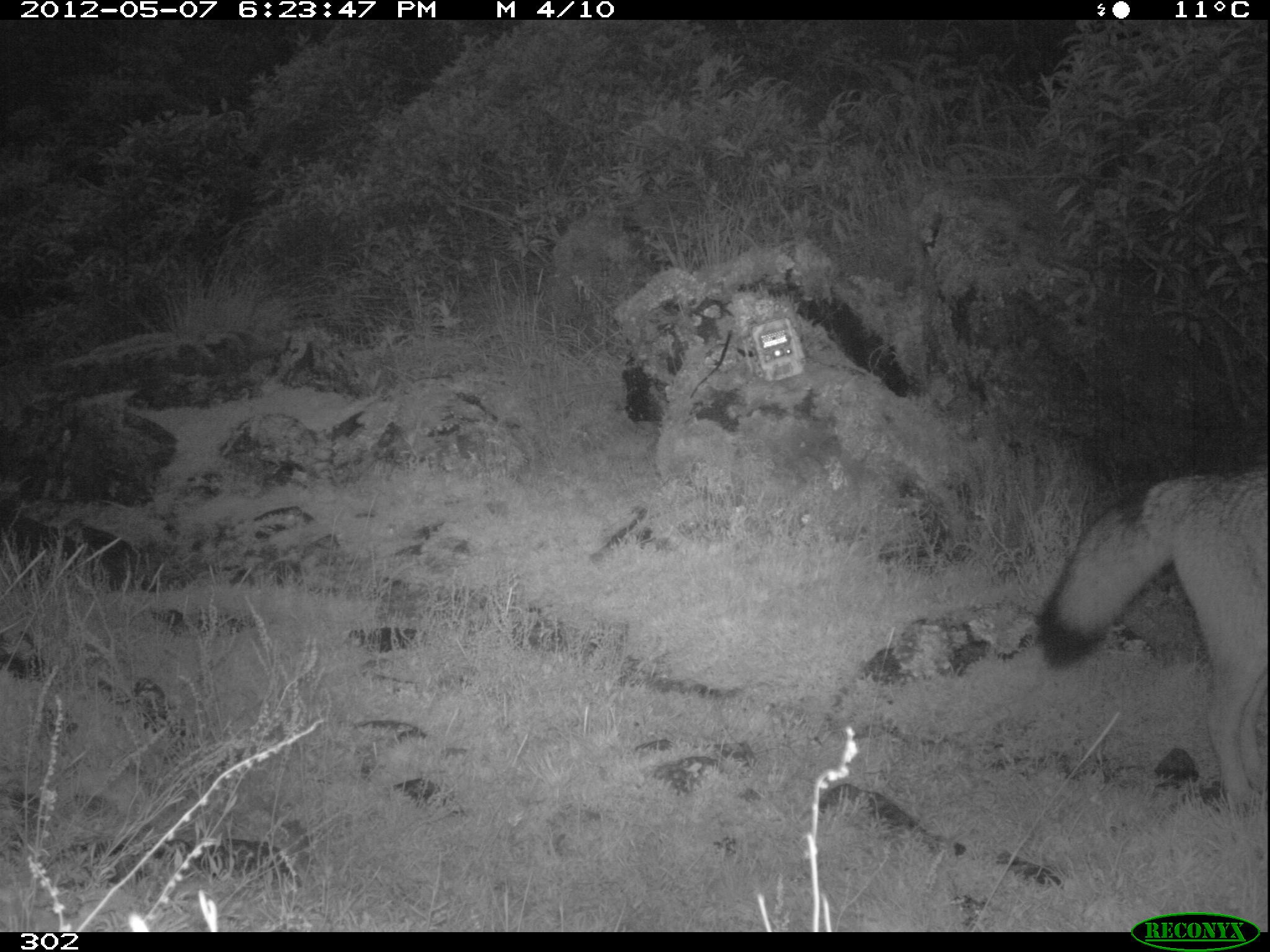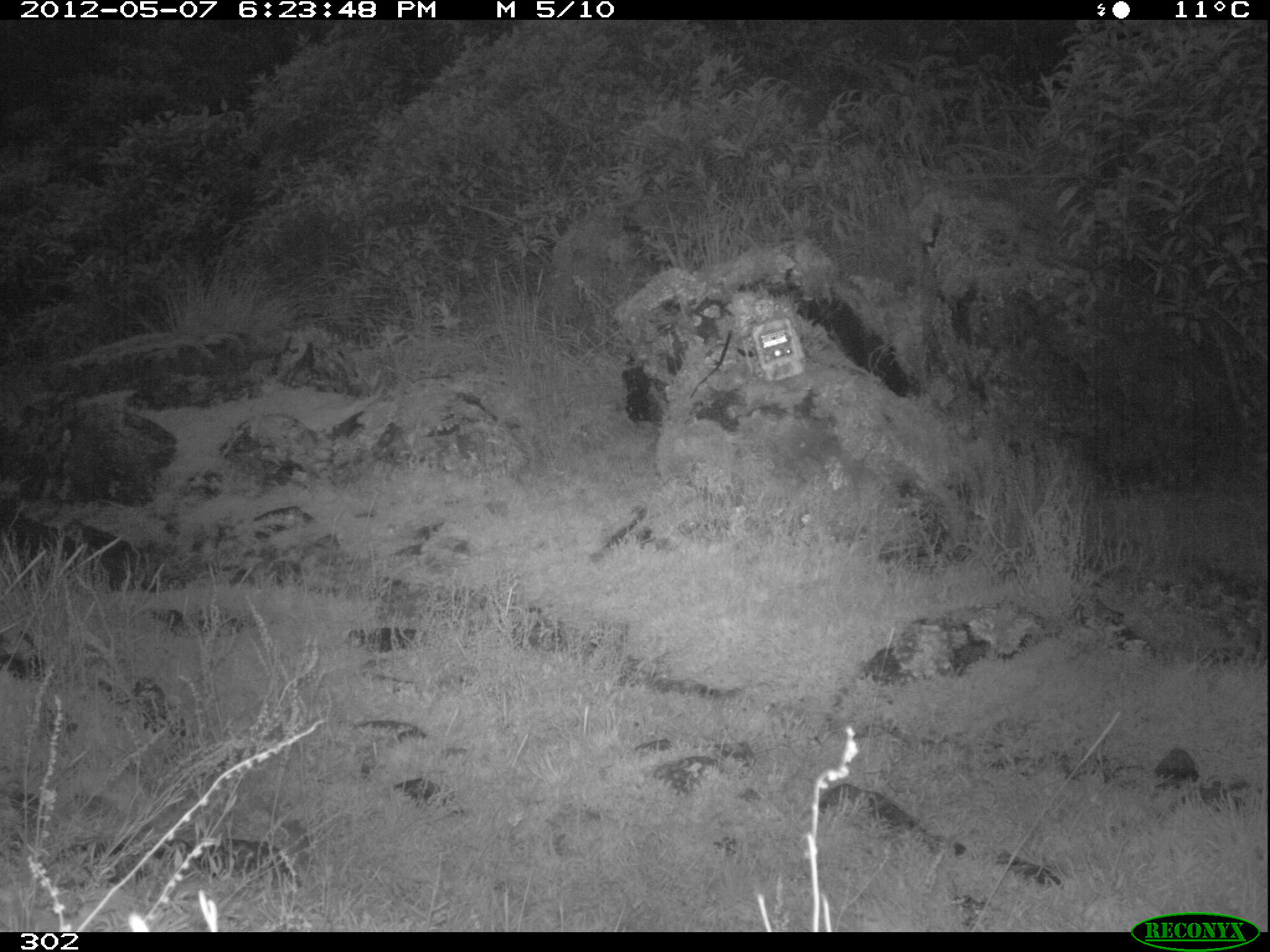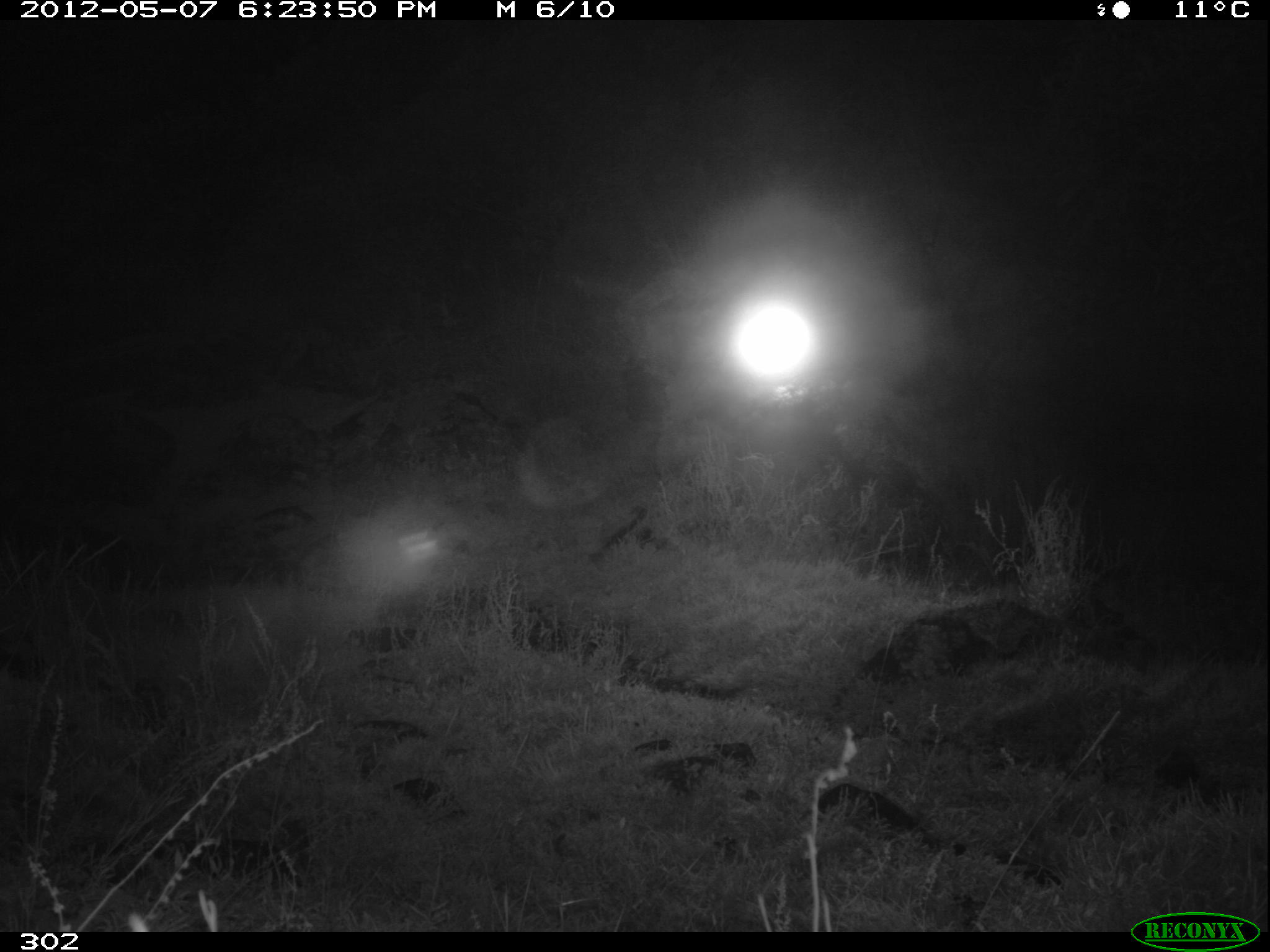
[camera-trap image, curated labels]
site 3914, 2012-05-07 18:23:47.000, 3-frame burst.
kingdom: Animalia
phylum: Chordata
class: Mammalia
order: Carnivora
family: Canidae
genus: Lycalopex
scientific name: Lycalopex culpaeus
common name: culpeo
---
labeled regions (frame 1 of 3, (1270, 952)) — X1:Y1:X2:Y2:
lycalopex culpaeus: 1035:467:1269:802